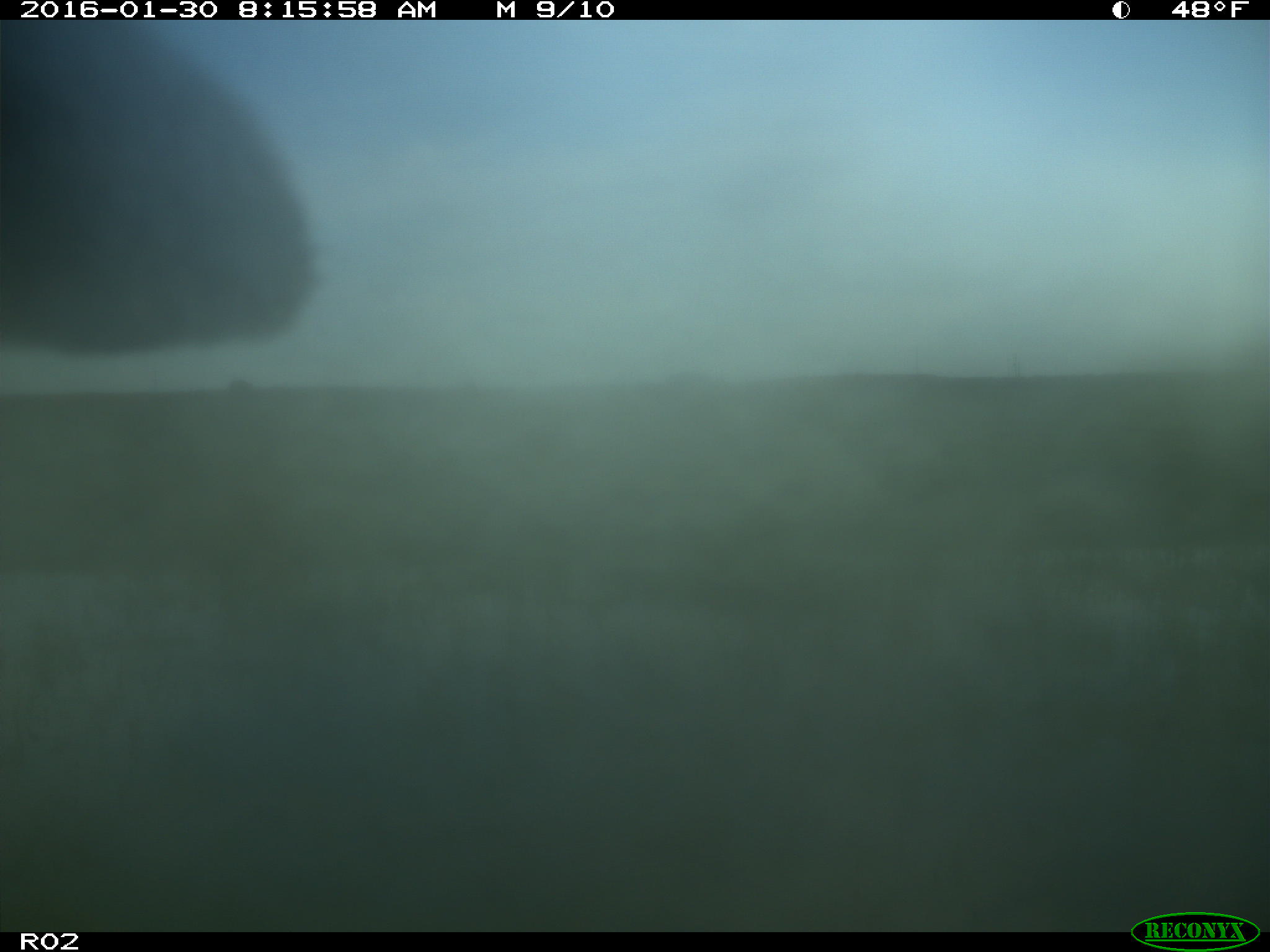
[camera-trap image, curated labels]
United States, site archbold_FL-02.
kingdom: Animalia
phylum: Chordata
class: Mammalia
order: Artiodactyla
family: Bovidae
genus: Bos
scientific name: Bos taurus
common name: domestic cow